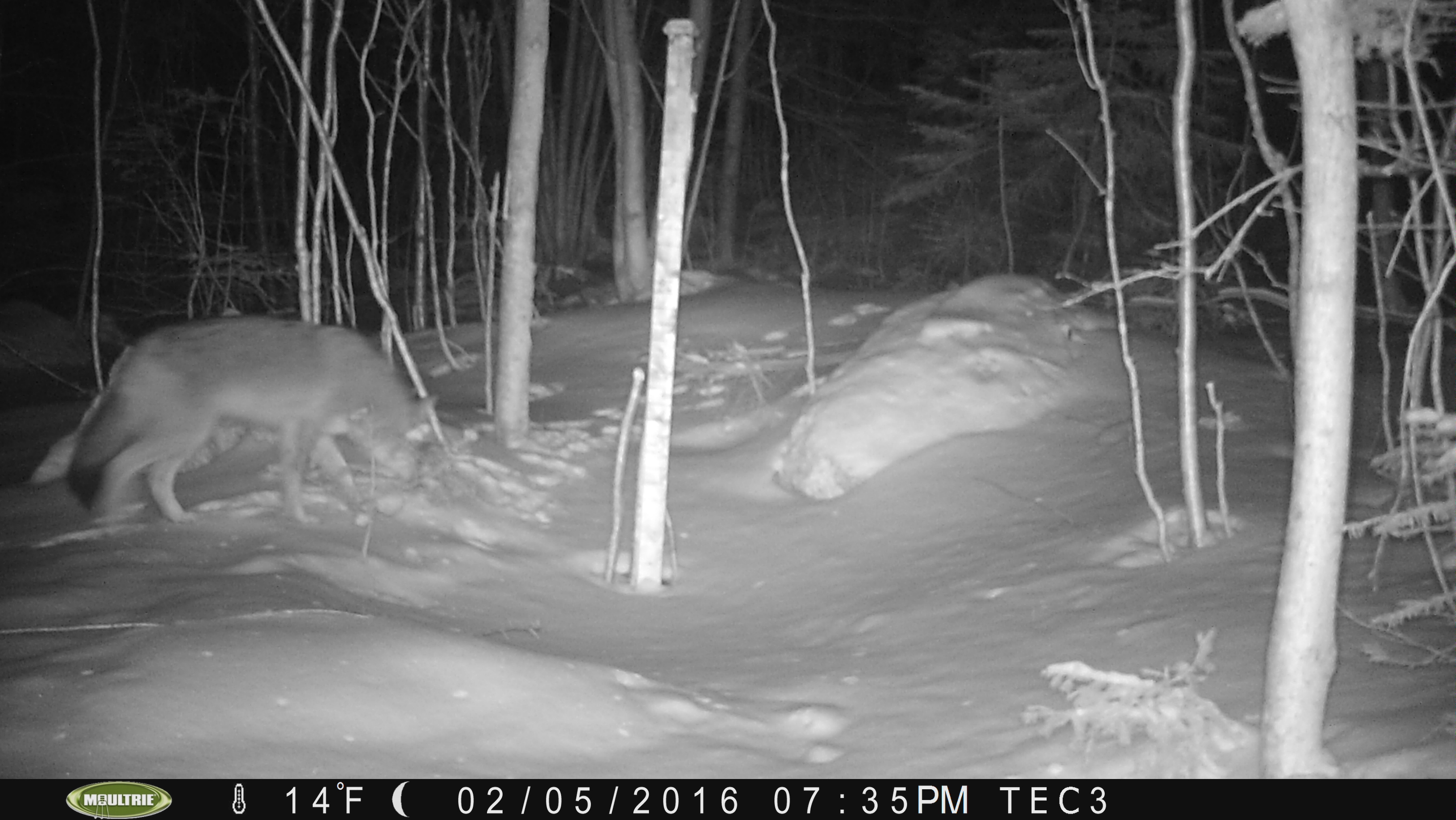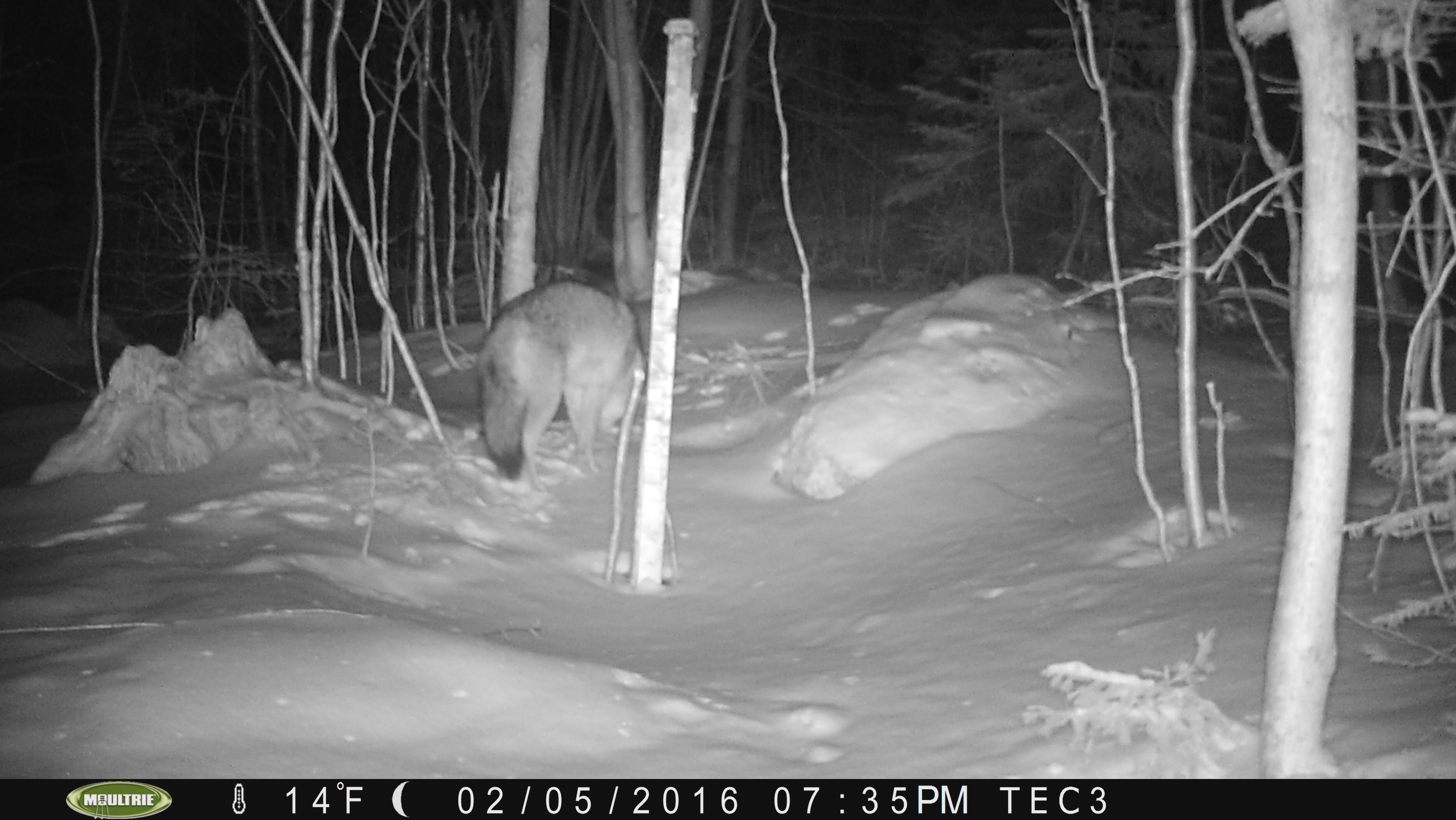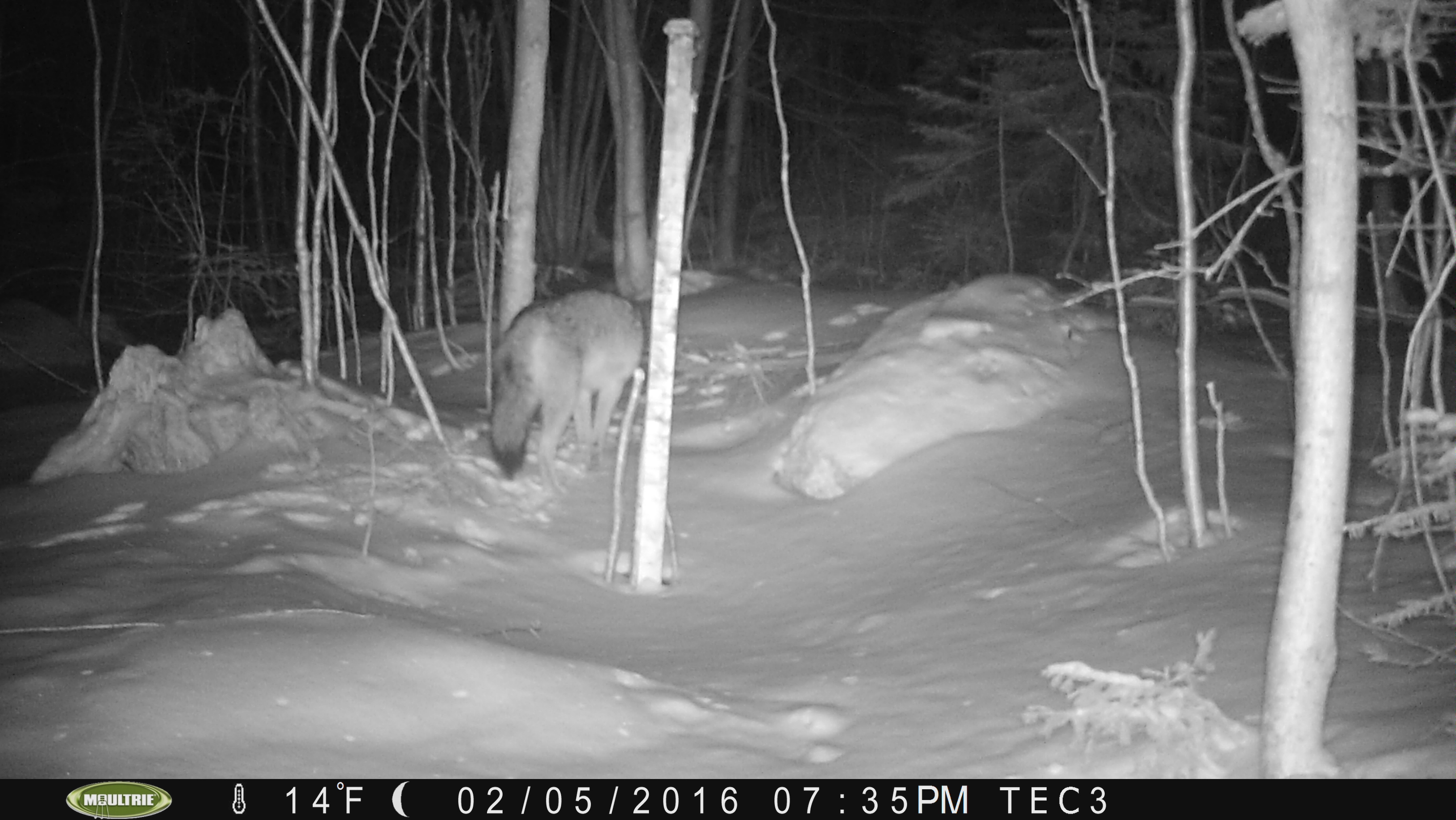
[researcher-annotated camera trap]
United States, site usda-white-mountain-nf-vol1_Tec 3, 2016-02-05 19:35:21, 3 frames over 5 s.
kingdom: Animalia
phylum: Chordata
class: Mammalia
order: Carnivora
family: Canidae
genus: Canis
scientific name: Canis latrans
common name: coyote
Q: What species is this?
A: Coyote (Canis latrans).